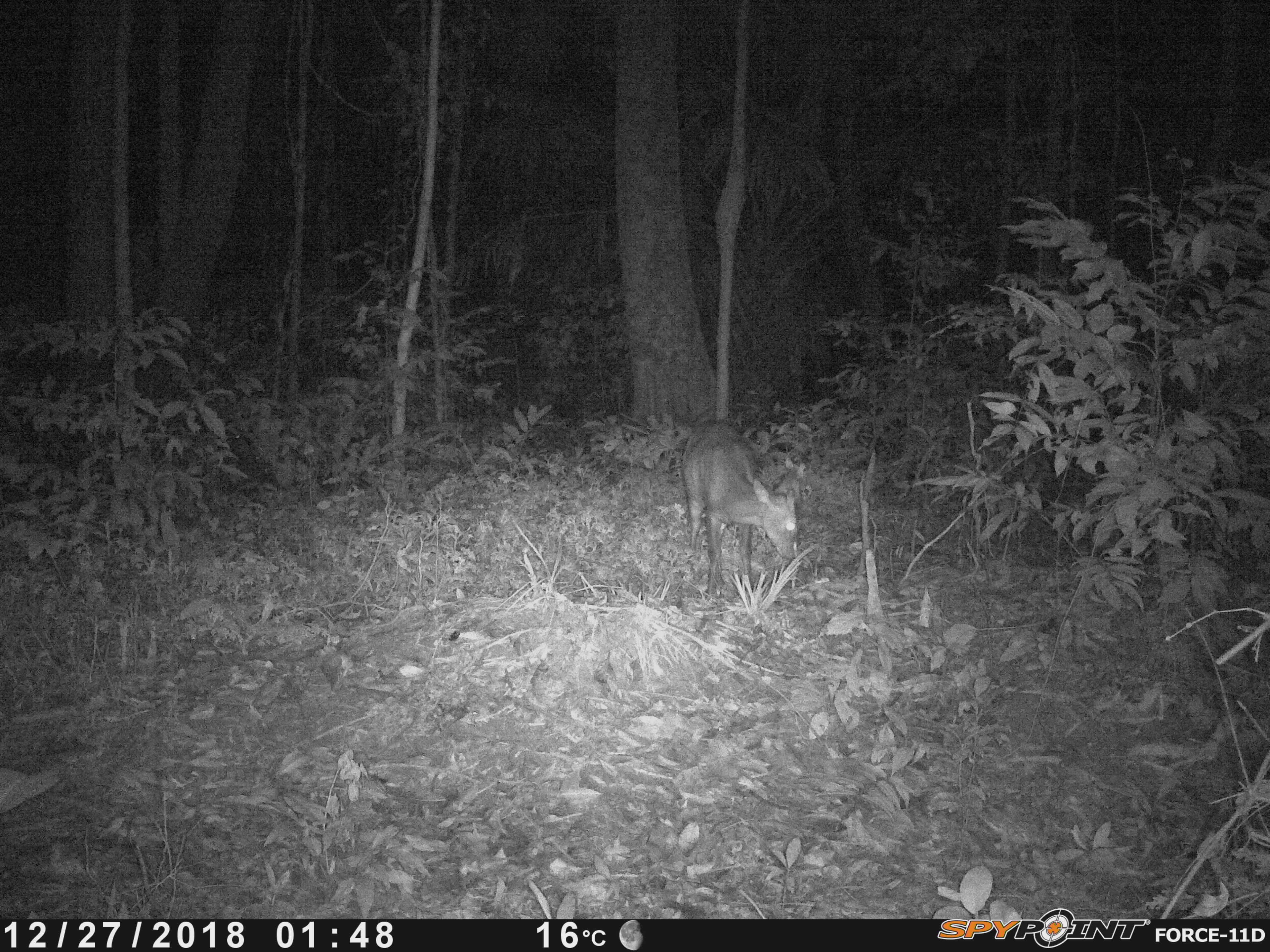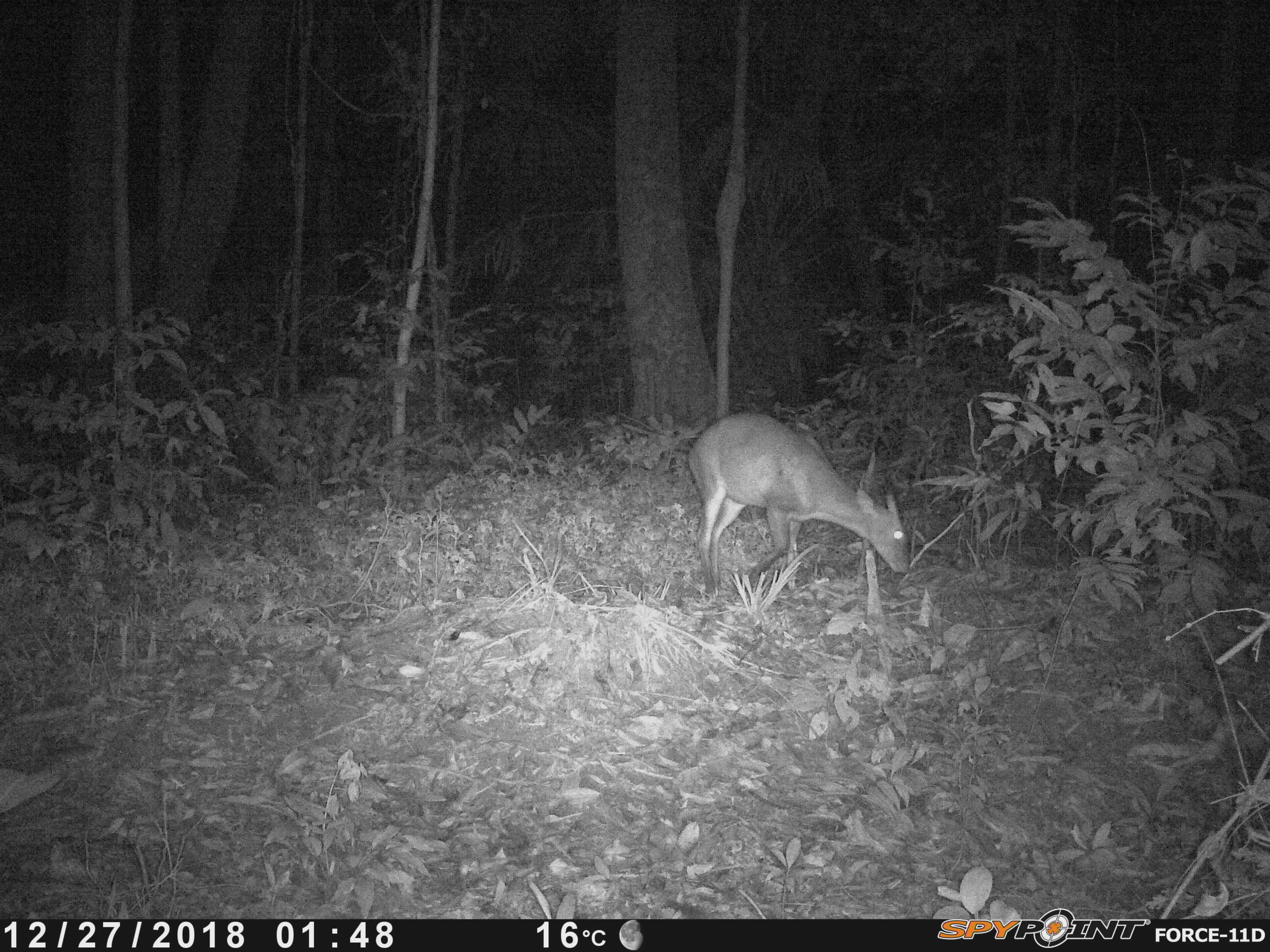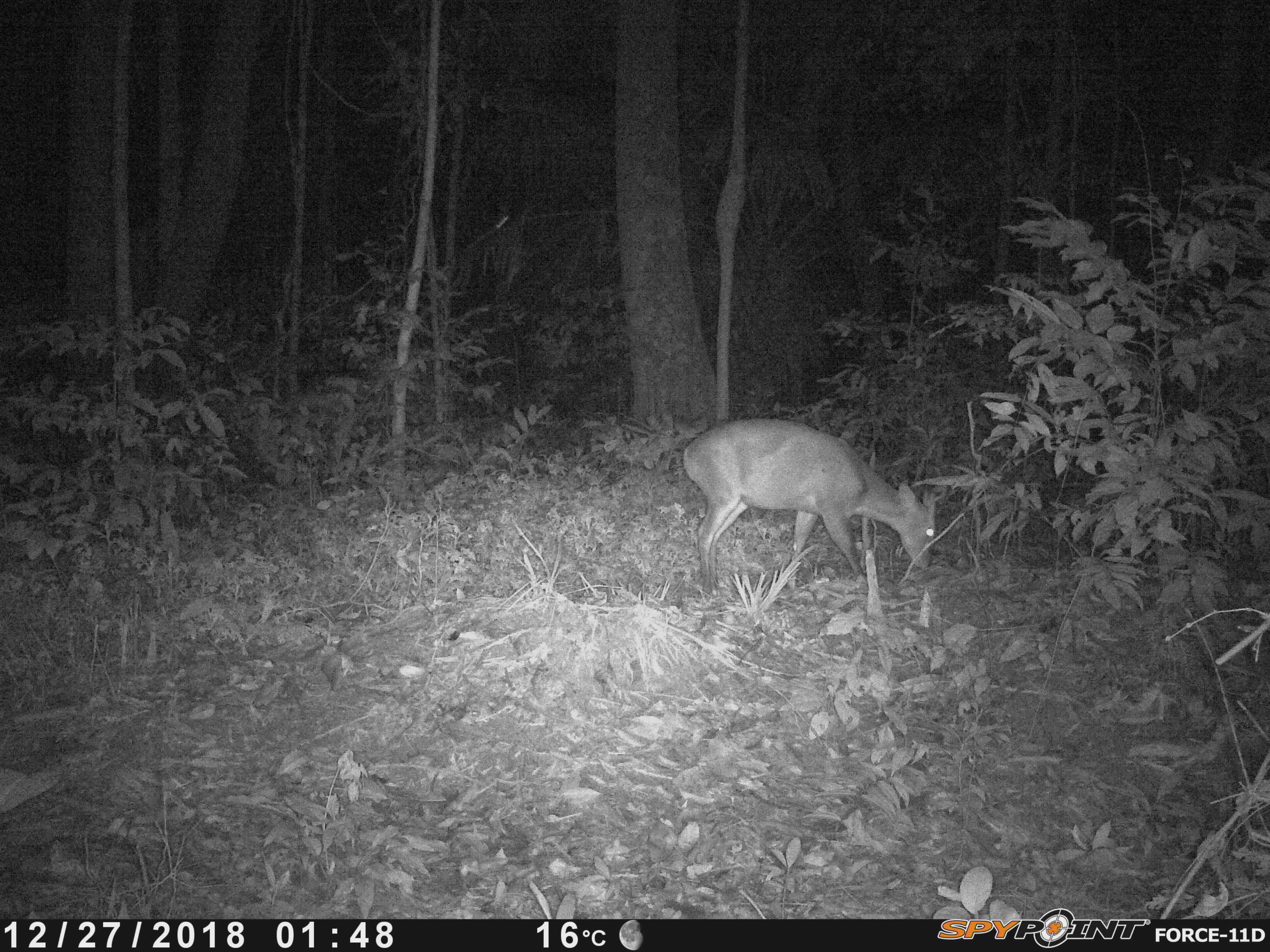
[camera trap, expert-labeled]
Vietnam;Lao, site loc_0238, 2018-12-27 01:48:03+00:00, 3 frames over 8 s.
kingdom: Animalia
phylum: Chordata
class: Mammalia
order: Artiodactyla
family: Cervidae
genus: Muntiacus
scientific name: Muntiacus vuquangensis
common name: large-antlered muntjac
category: large antlered muntjac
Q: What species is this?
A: Large antlered muntjac (large-antlered muntjac) (Muntiacus vuquangensis).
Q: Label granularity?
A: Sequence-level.